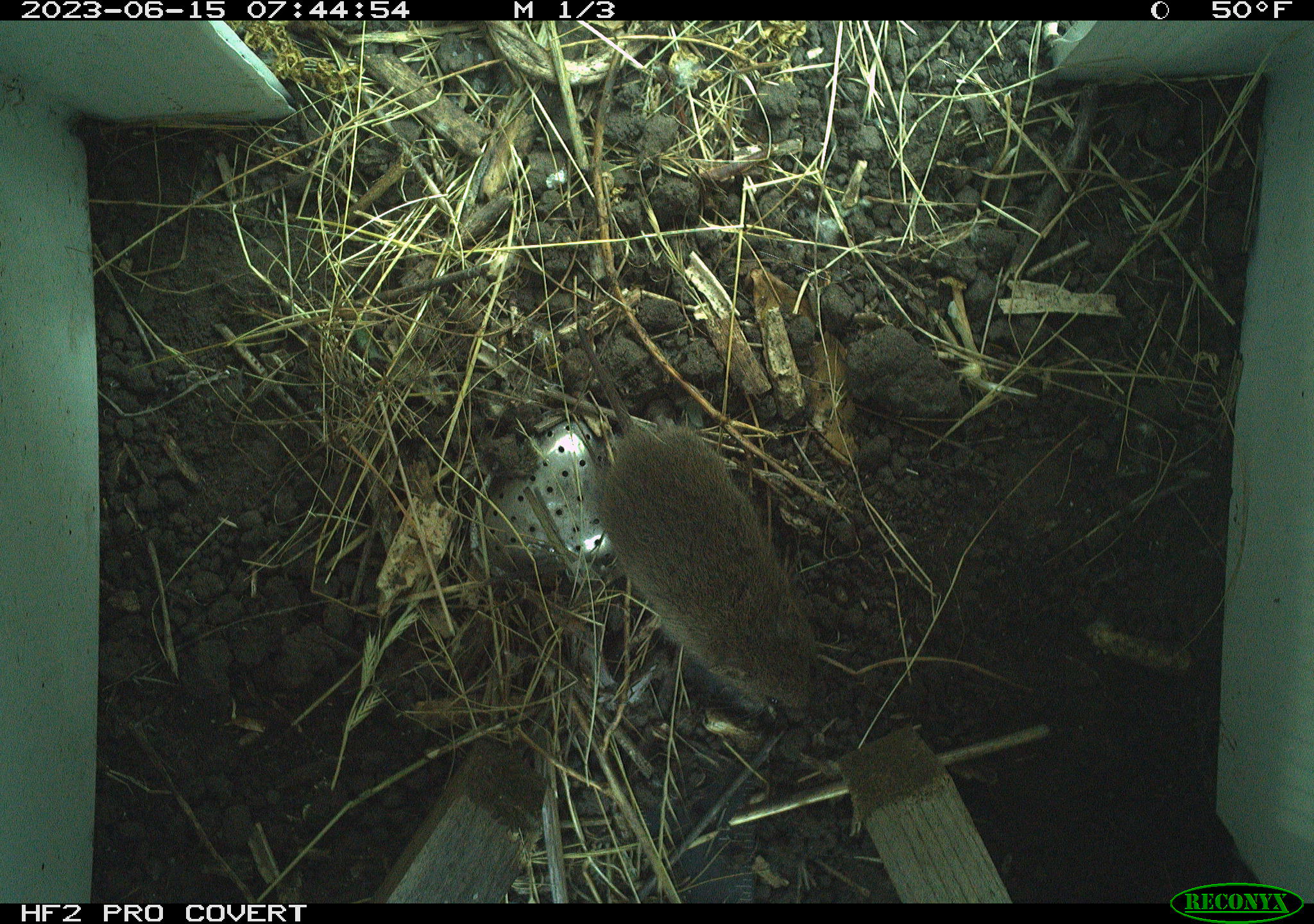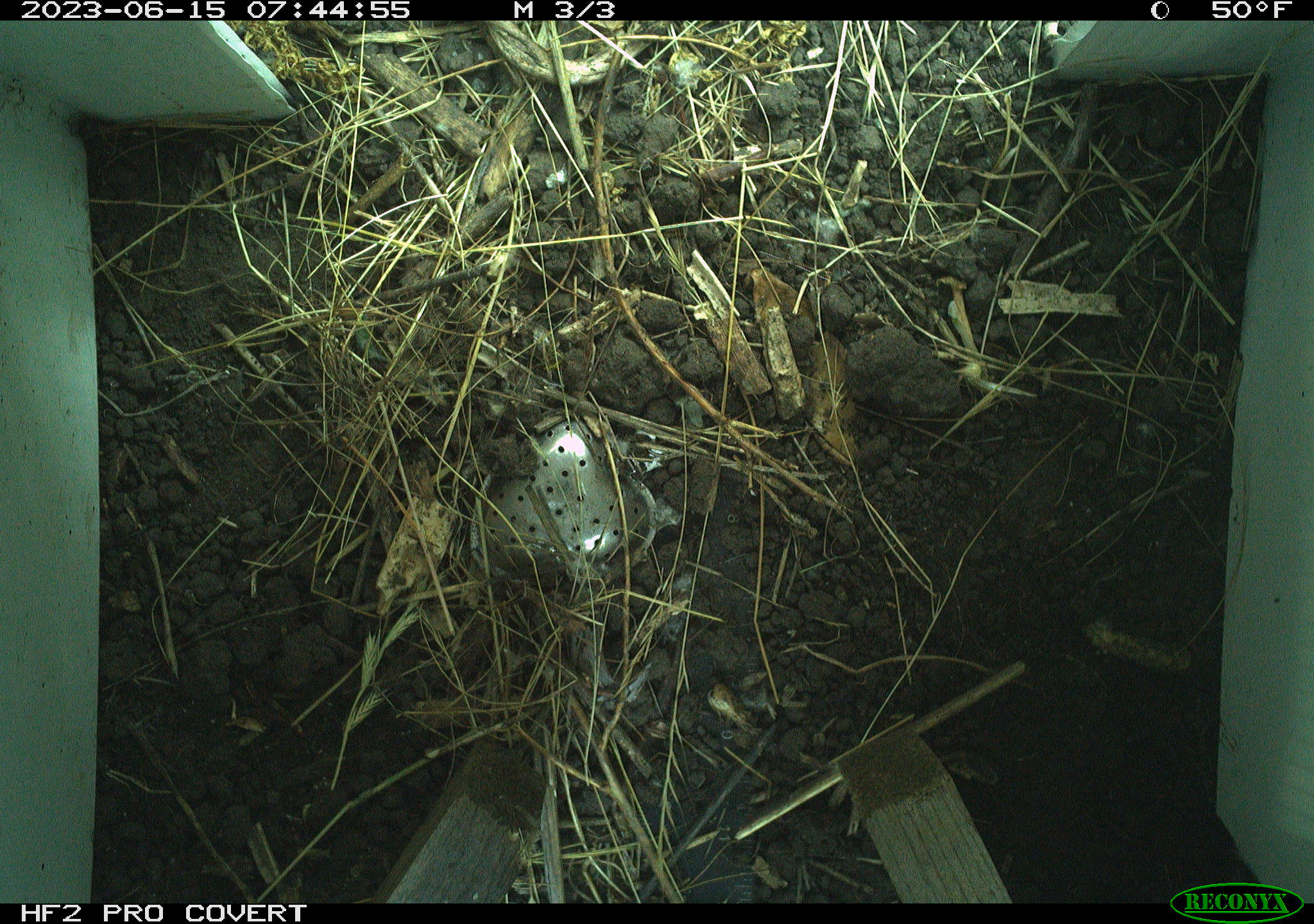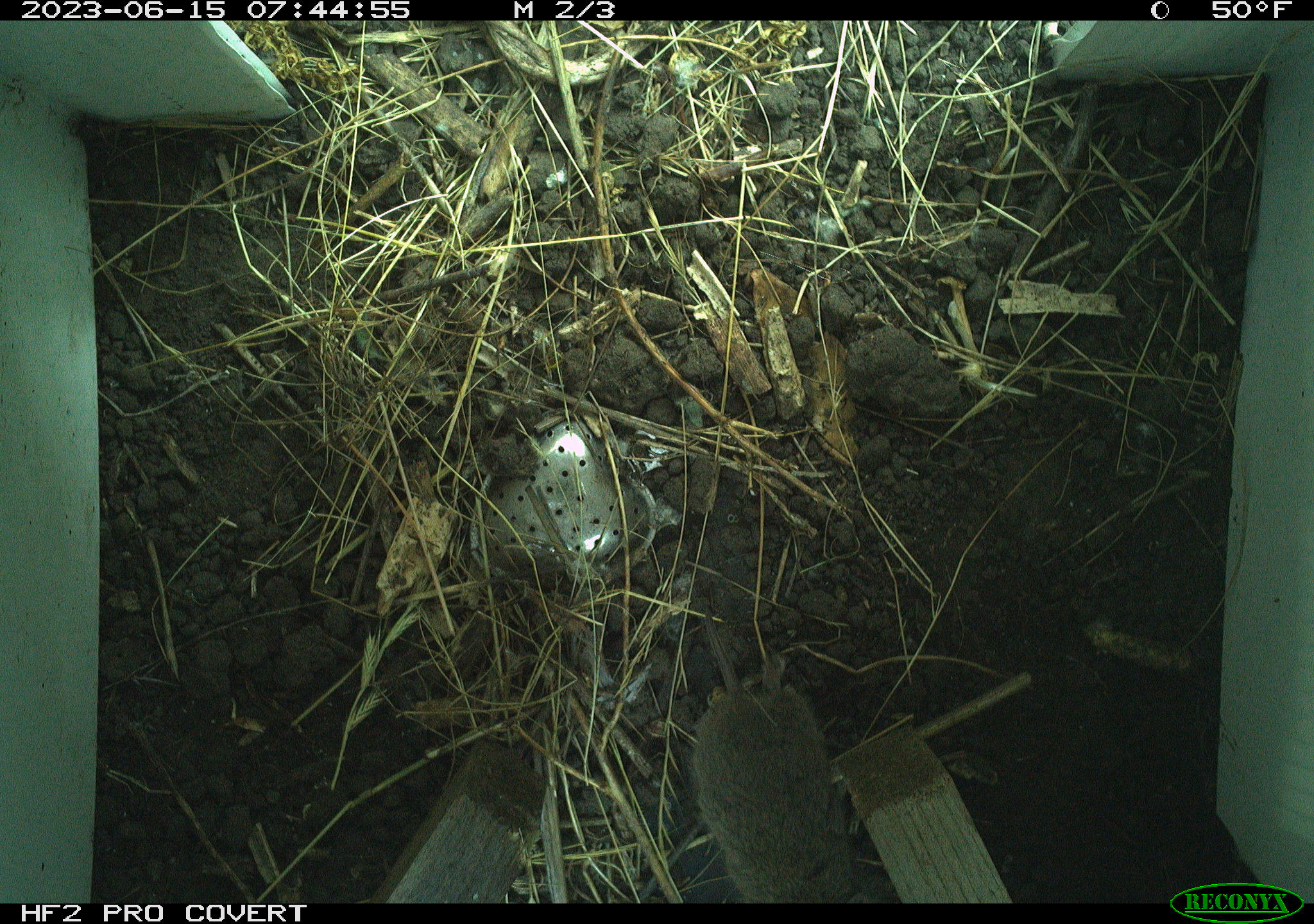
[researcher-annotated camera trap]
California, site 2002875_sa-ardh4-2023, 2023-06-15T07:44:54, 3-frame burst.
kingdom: Animalia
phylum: Chordata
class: Mammalia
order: Rodentia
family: Cricetidae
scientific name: Arvicolinae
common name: voles, lemmings, and muskrats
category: arvicolinae subfamily